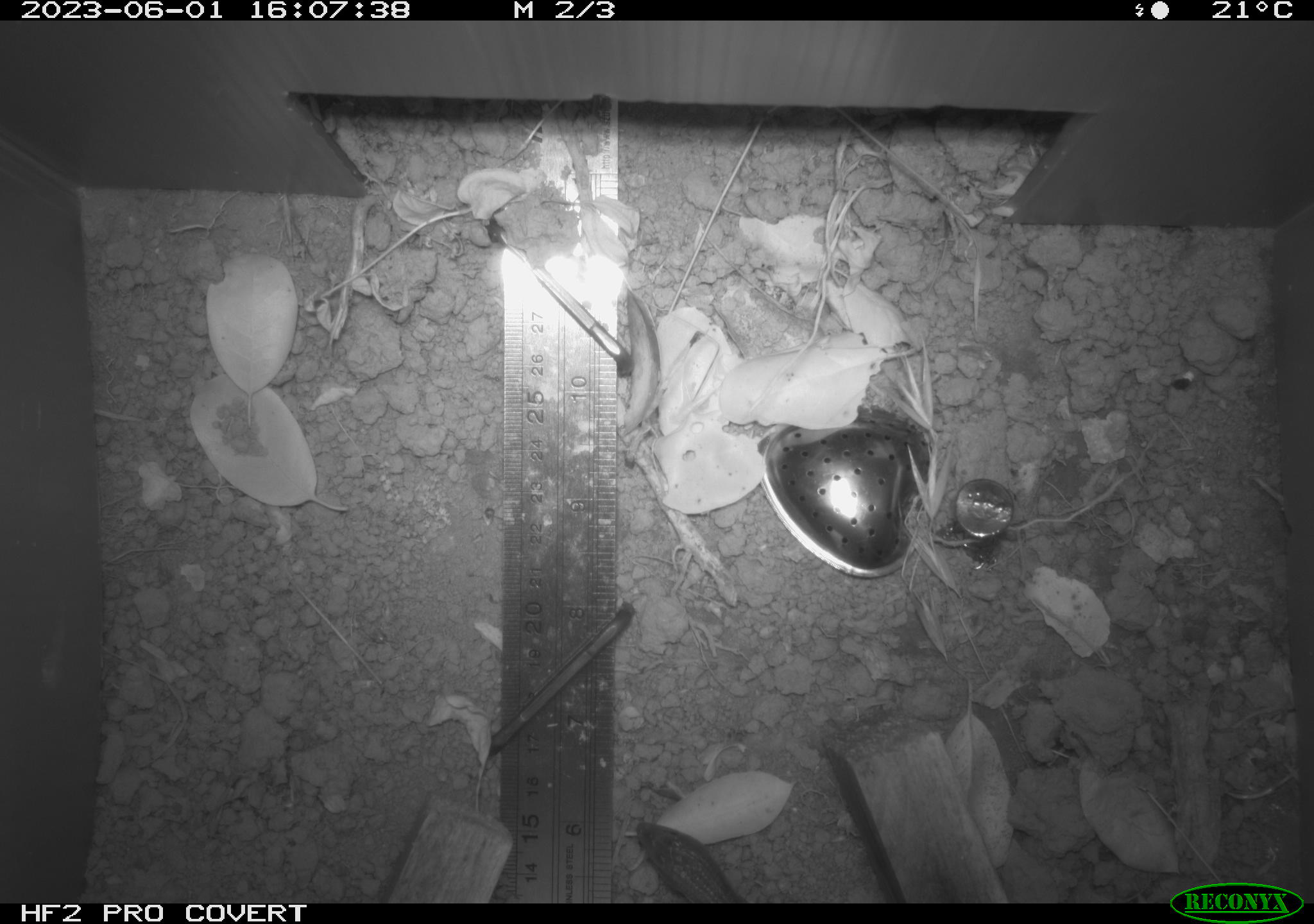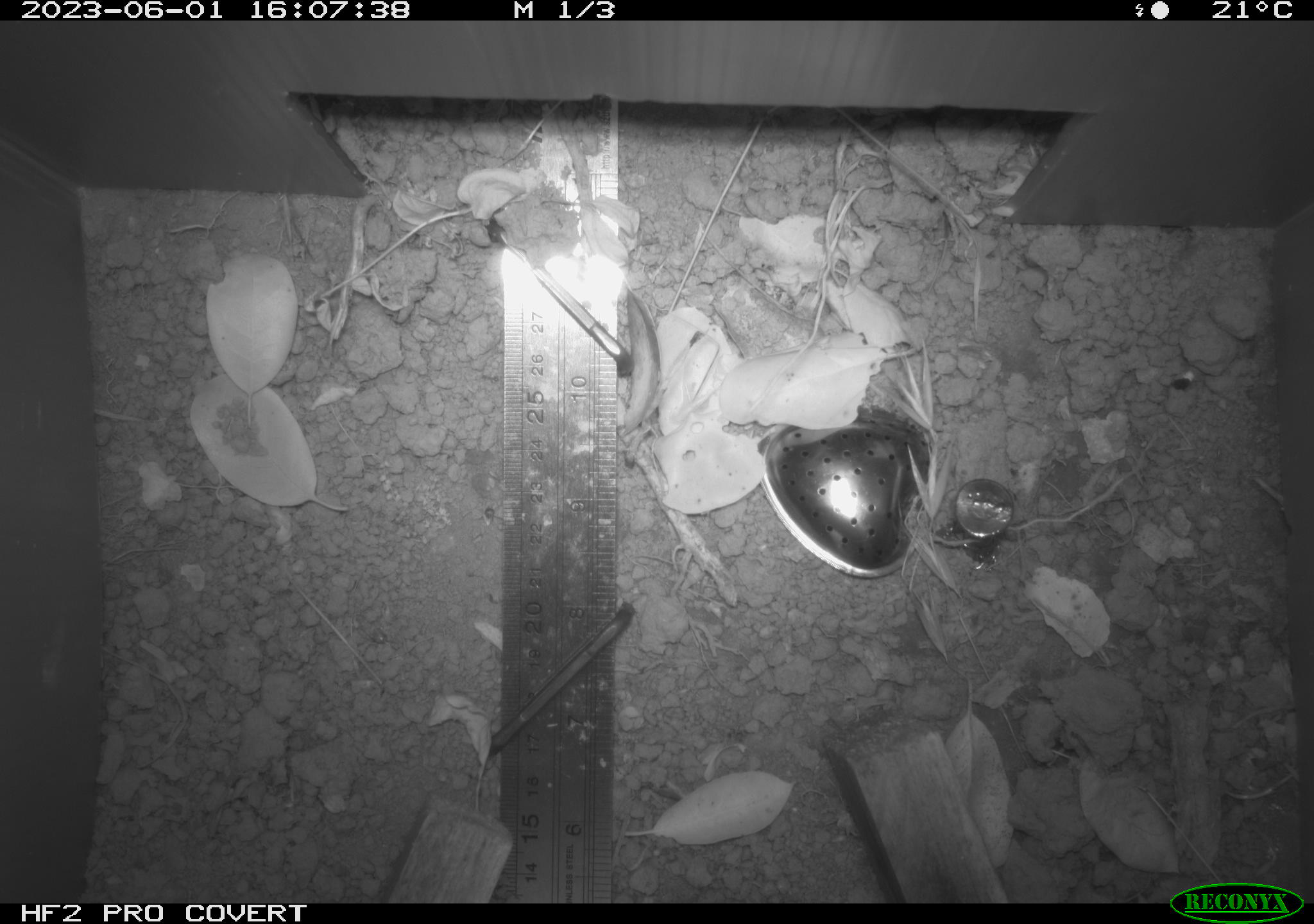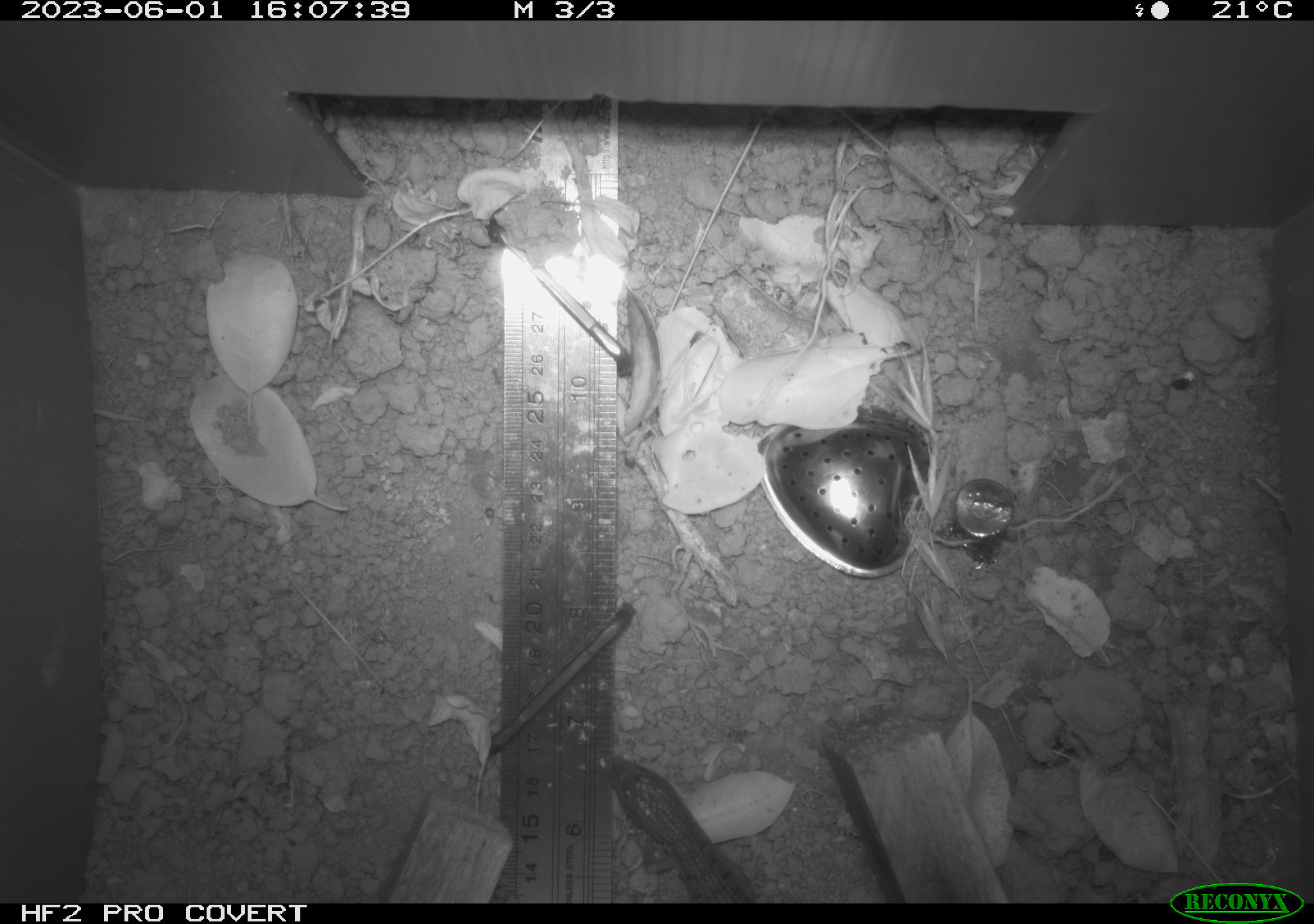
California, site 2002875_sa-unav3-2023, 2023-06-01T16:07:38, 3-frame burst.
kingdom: Animalia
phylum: Chordata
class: Reptilia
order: Squamata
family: Anguidae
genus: Elgaria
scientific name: Elgaria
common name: alligator lizards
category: elgaria species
Elgaria species (alligator lizards) (Elgaria).